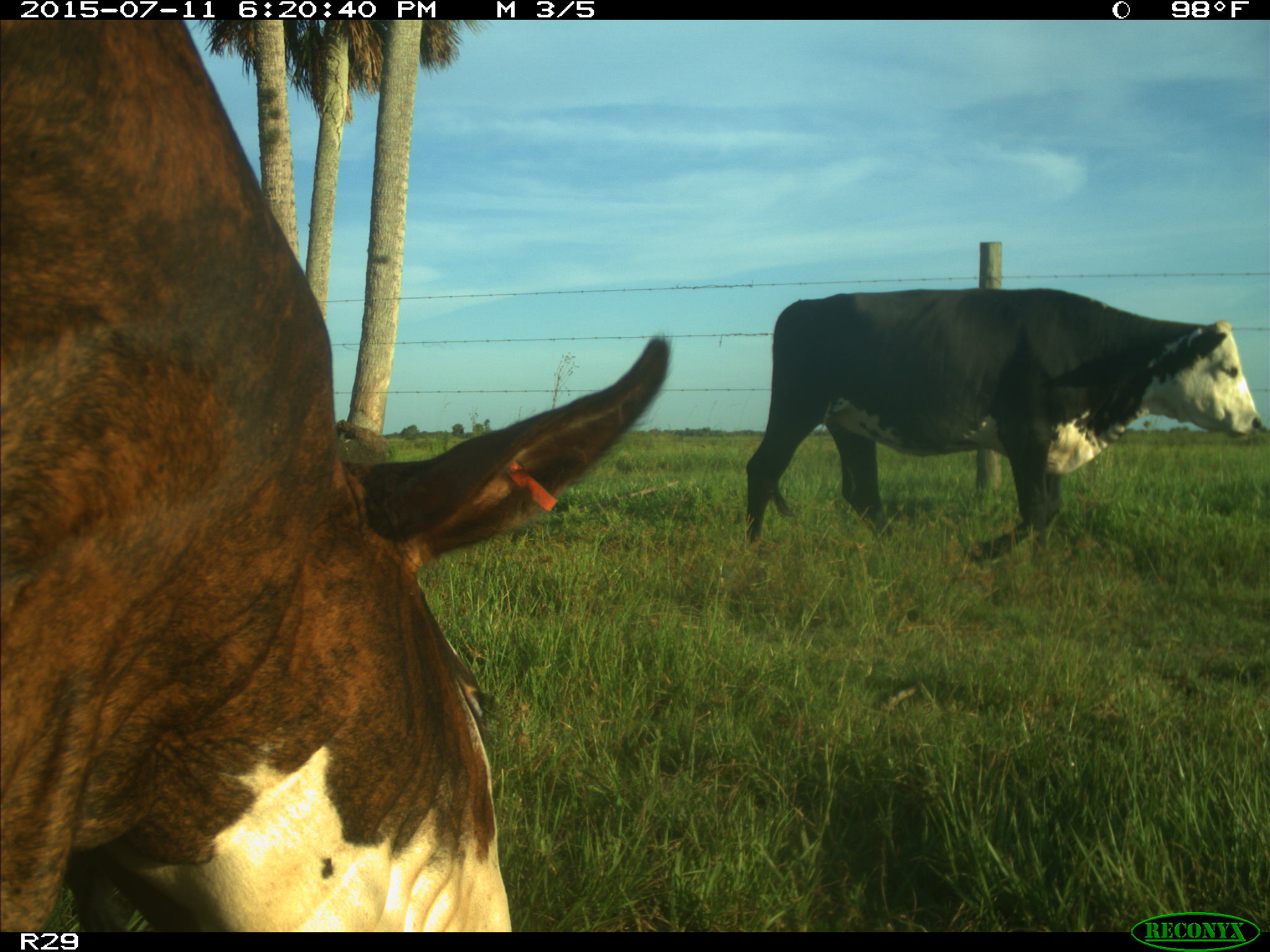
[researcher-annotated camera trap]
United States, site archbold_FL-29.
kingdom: Animalia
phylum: Chordata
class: Mammalia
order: Artiodactyla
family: Bovidae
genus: Bos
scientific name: Bos taurus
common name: domestic cow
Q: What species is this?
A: Bos taurus (domestic cow).